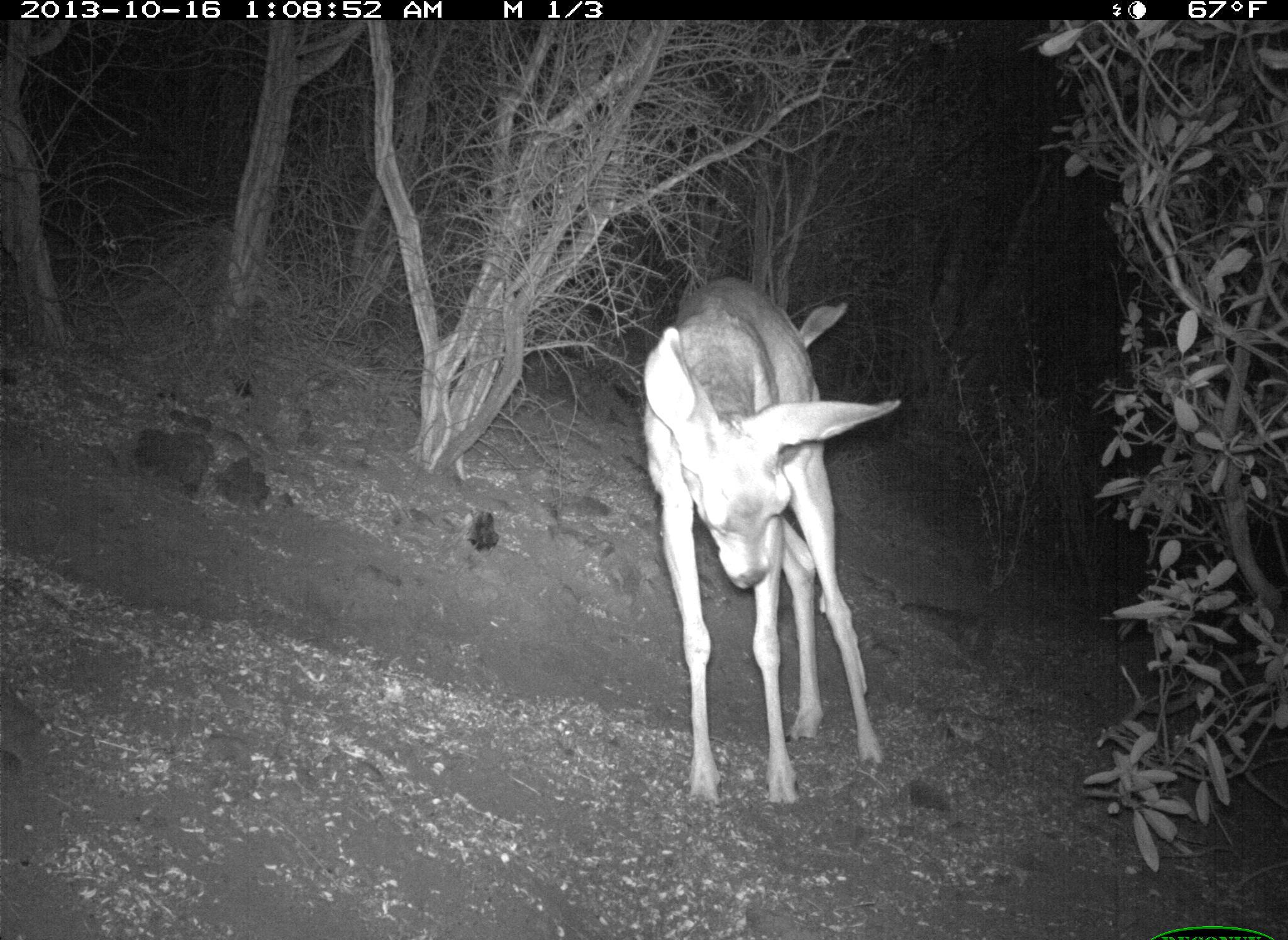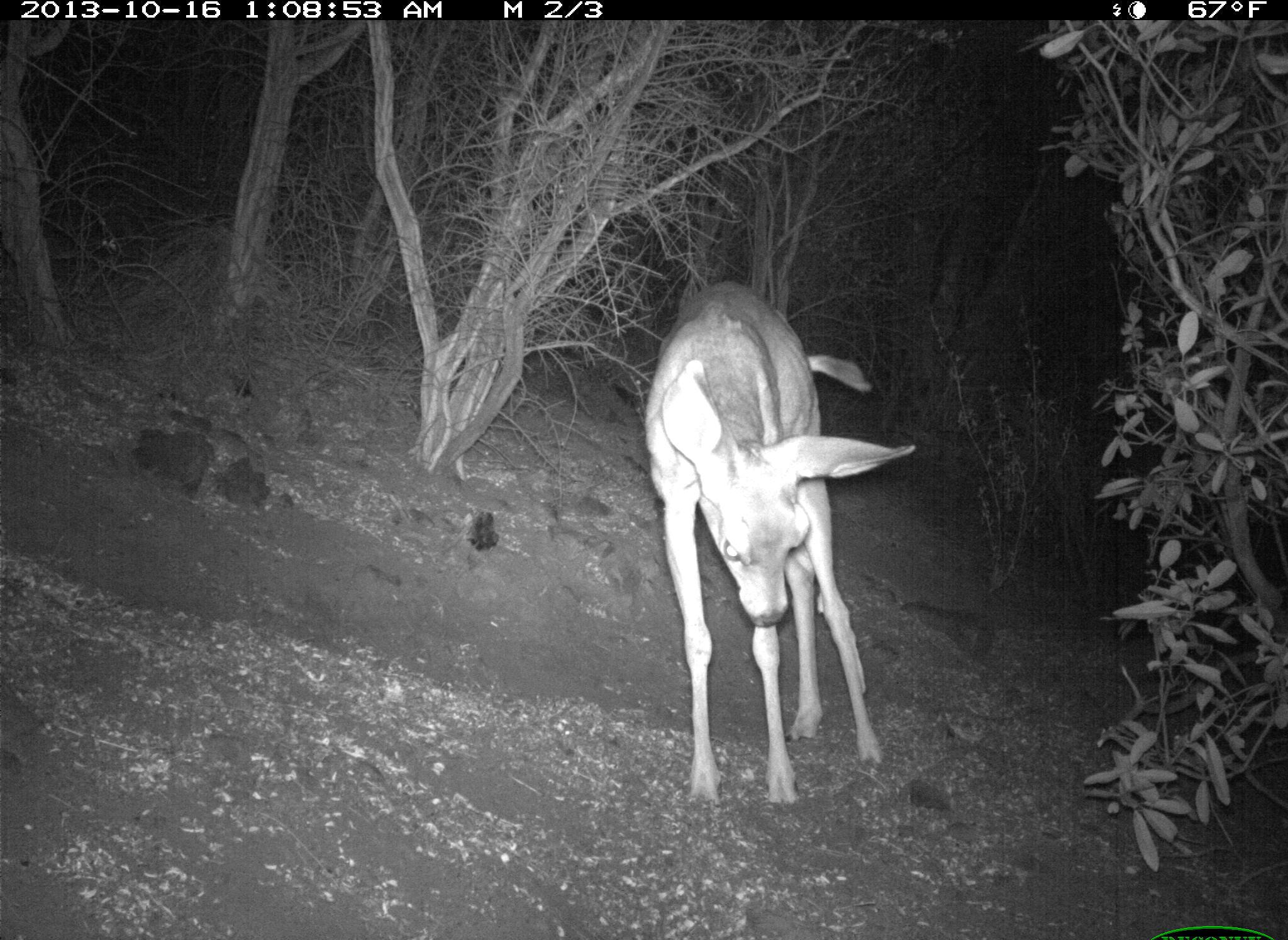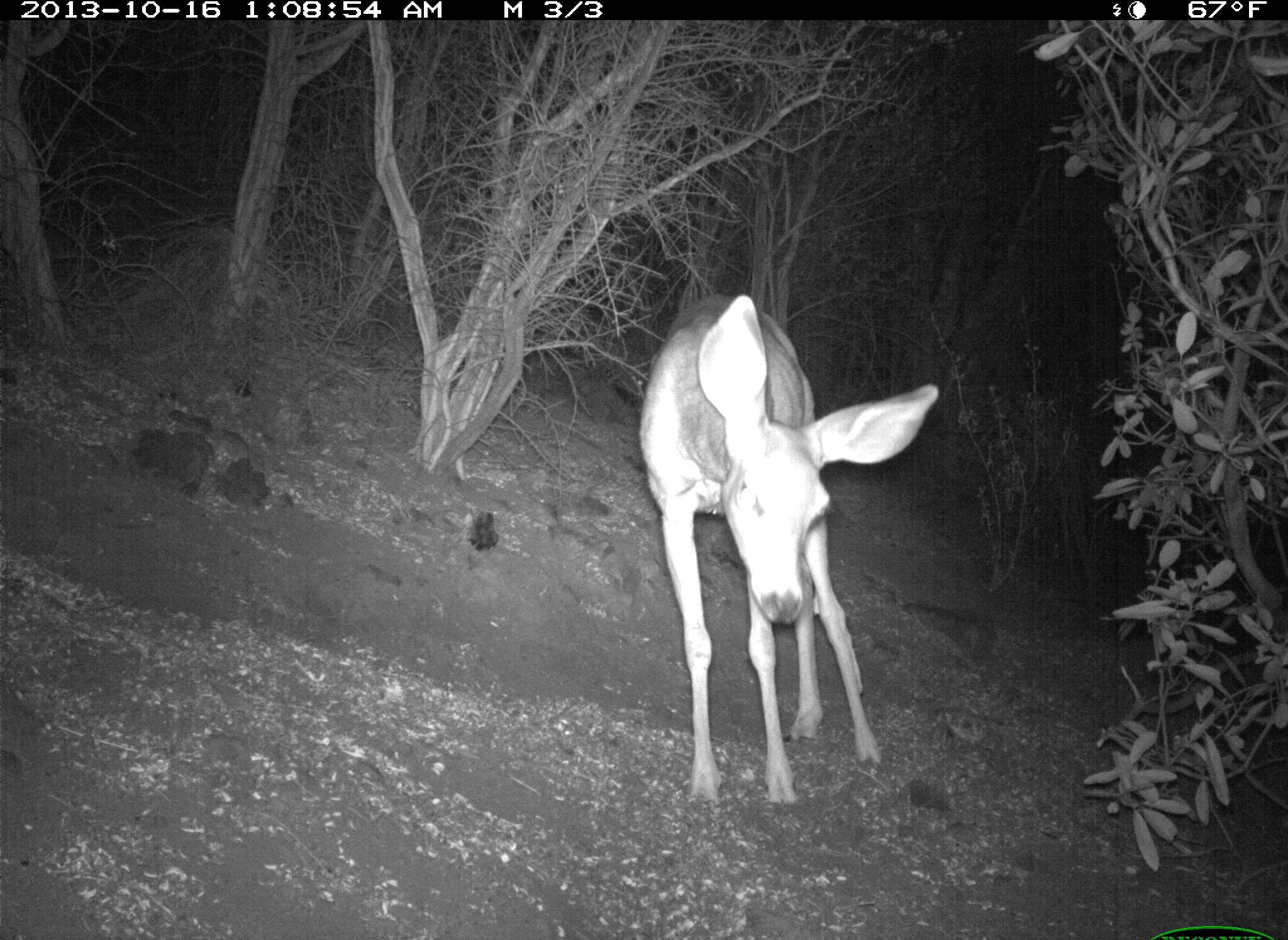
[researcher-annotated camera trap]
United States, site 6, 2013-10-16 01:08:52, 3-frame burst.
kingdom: Animalia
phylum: Chordata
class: Mammalia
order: Artiodactyla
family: Cervidae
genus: Odocoileus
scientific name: Odocoileus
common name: deer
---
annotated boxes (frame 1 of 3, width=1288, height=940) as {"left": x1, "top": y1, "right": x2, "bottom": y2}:
deer: {"left": 640, "top": 275, "right": 901, "bottom": 813}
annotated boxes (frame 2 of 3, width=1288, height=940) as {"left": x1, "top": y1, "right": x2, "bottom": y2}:
deer: {"left": 648, "top": 280, "right": 918, "bottom": 811}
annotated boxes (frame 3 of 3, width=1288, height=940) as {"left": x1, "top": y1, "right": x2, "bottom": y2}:
deer: {"left": 636, "top": 291, "right": 940, "bottom": 809}